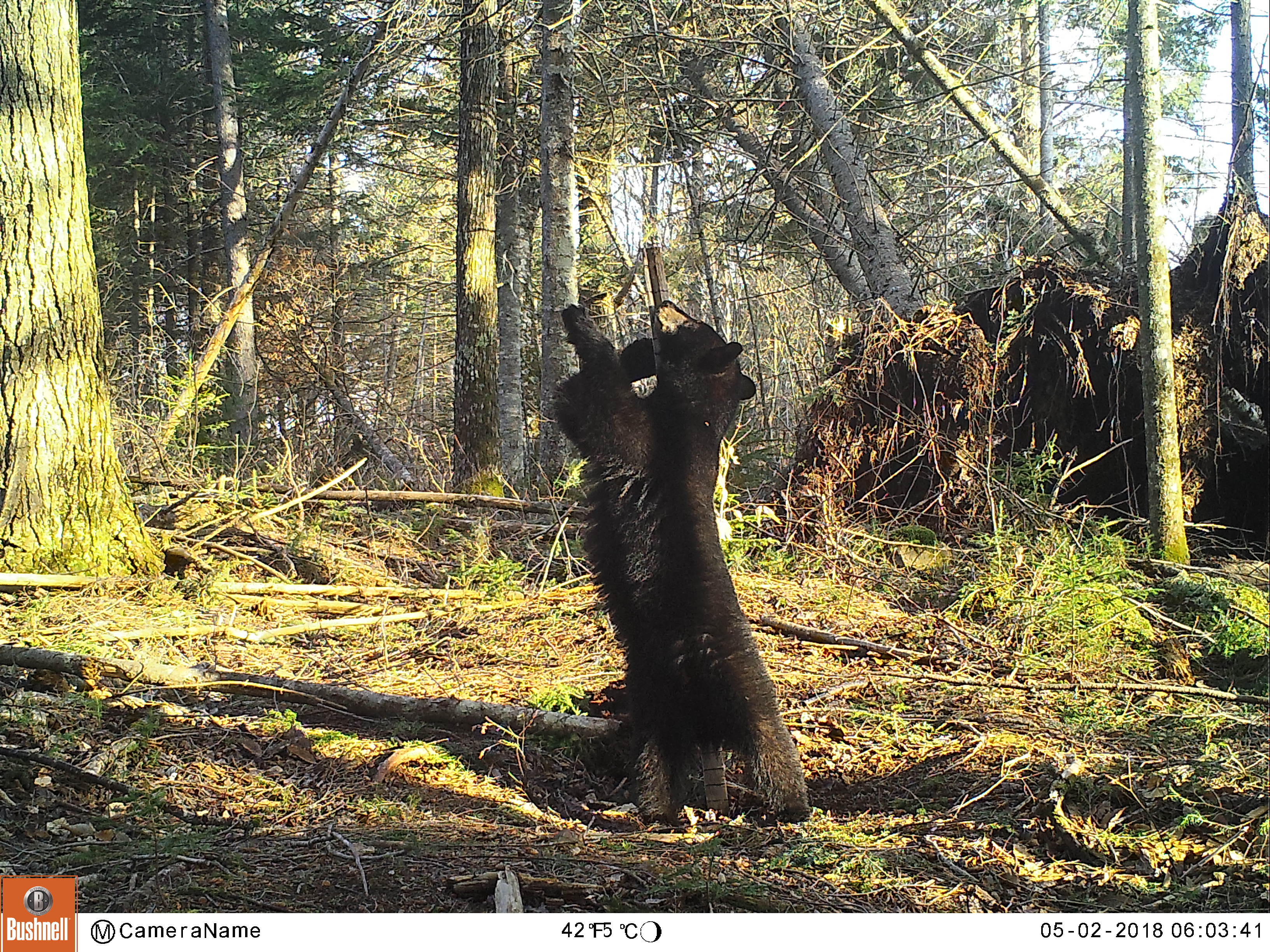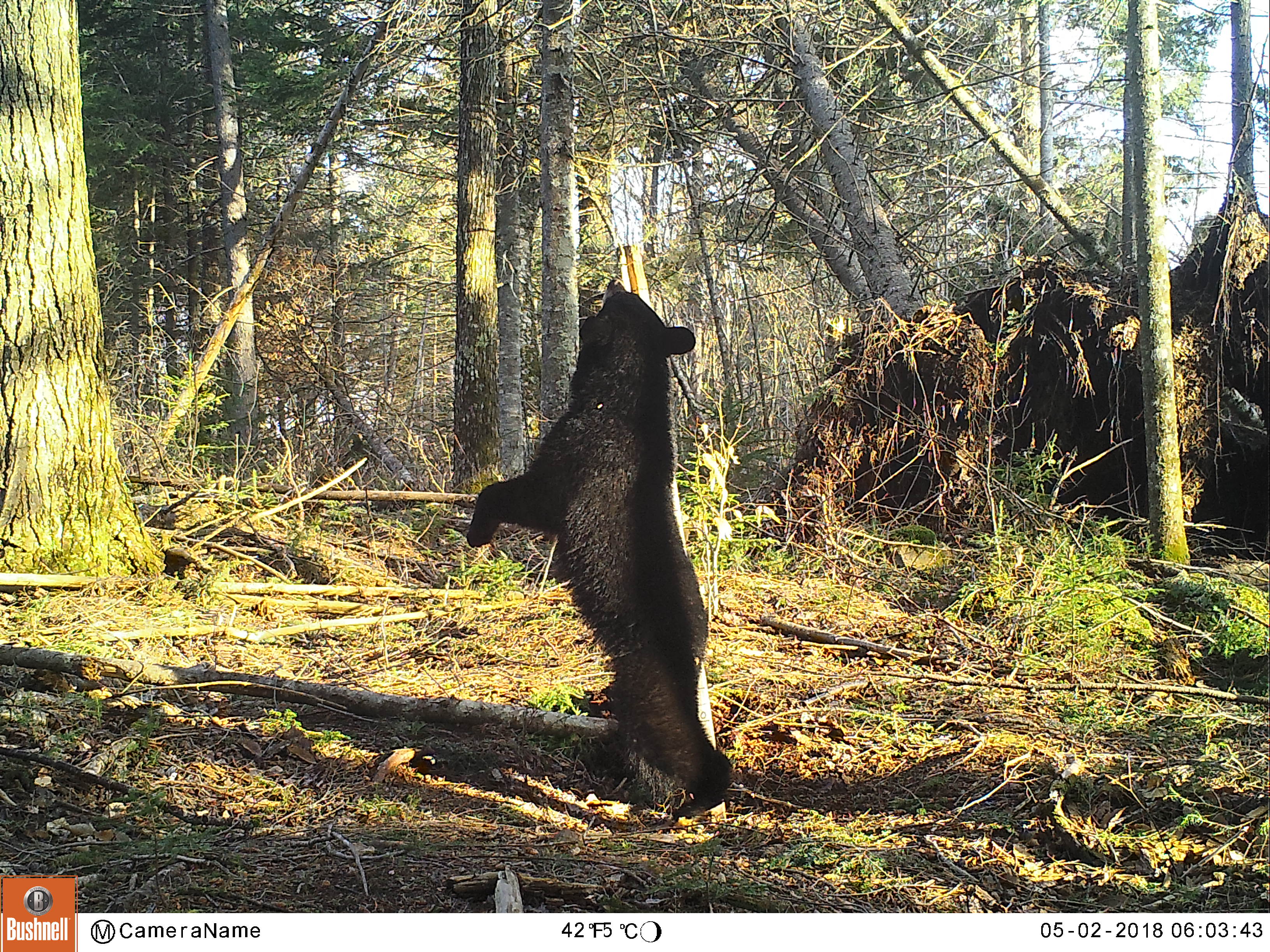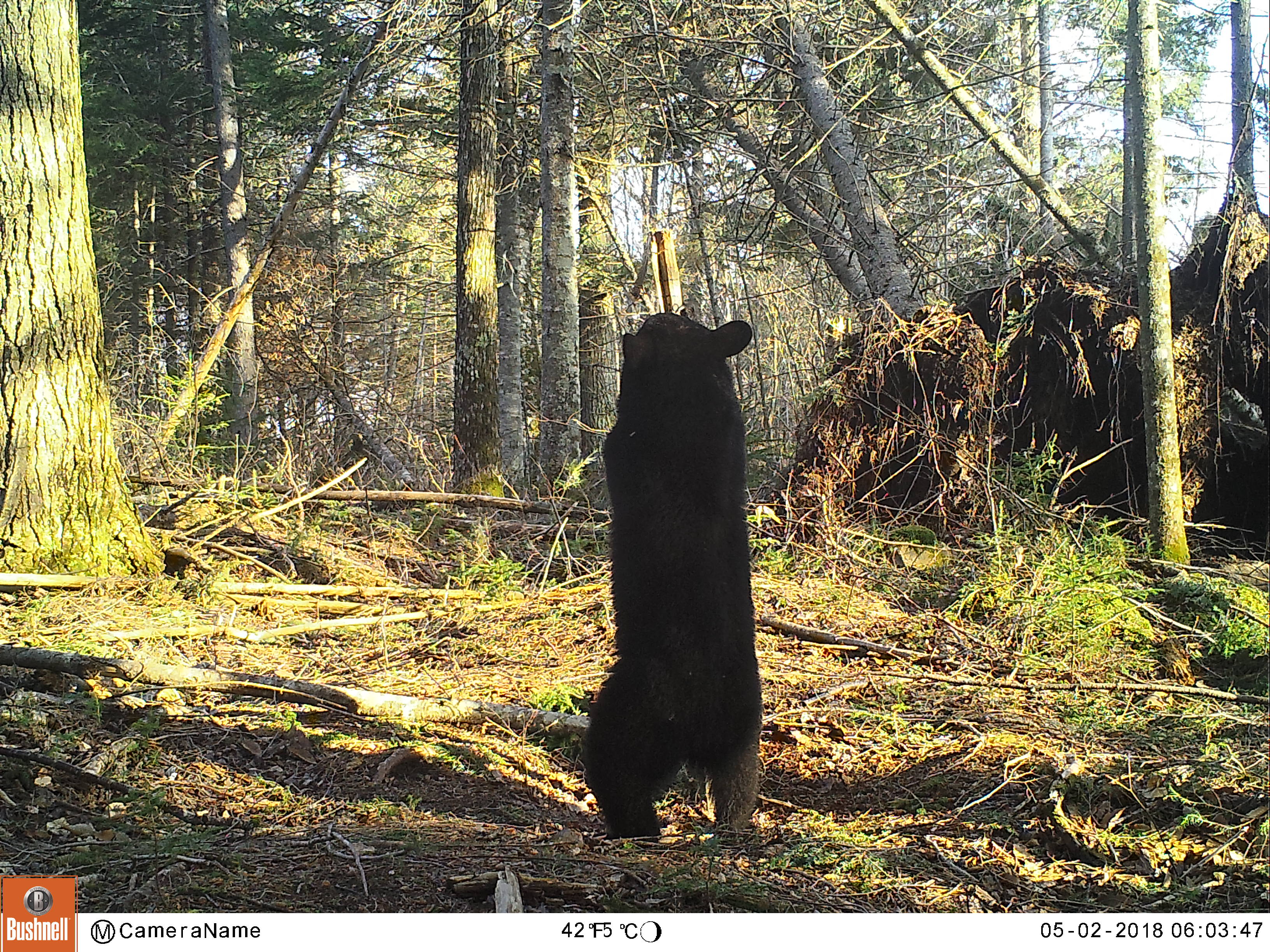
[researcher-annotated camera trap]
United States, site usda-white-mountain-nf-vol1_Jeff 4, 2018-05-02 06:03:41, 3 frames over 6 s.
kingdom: Animalia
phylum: Chordata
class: Mammalia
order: Carnivora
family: Ursidae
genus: Ursus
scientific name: Ursus americanus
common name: black bear